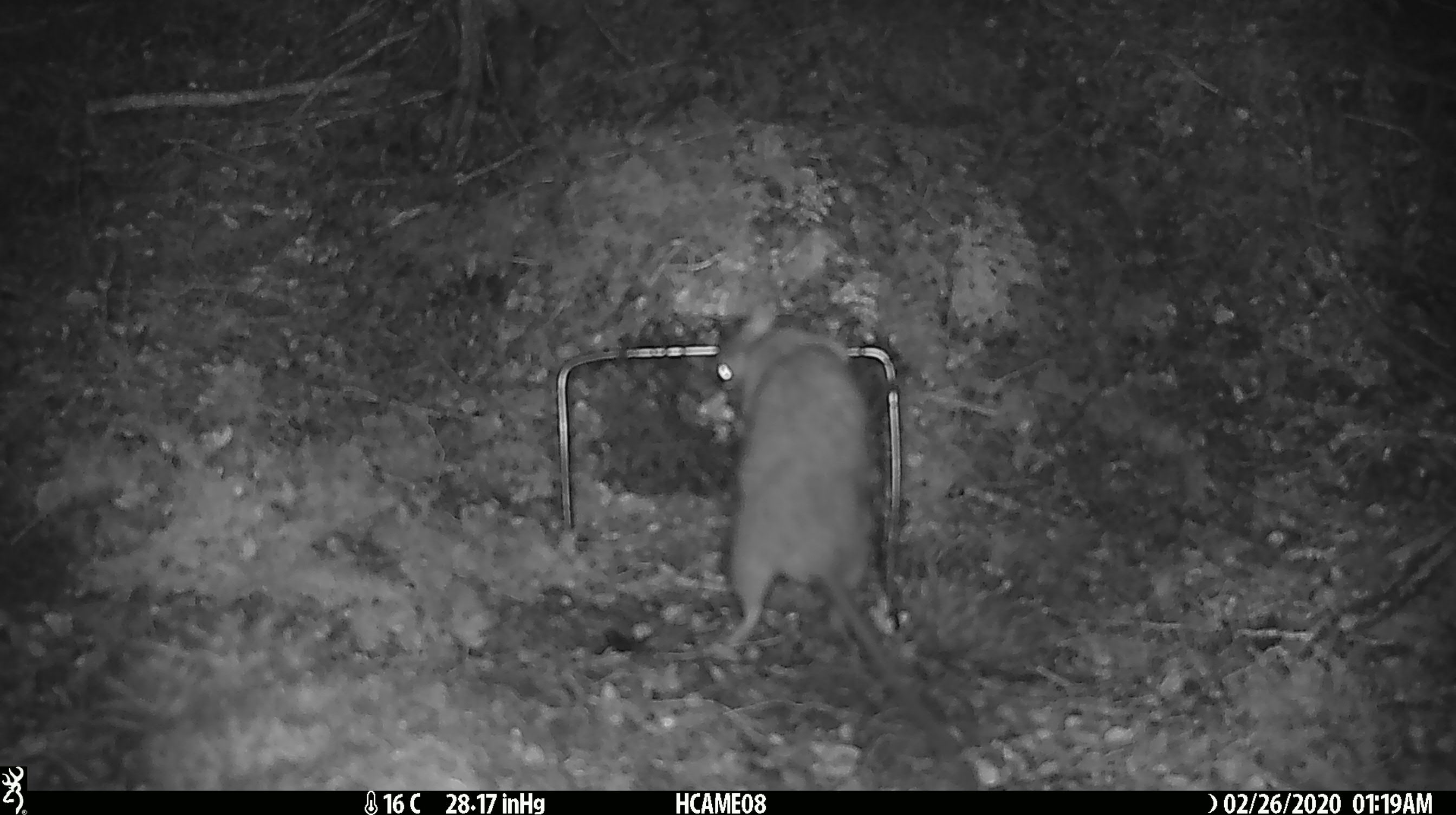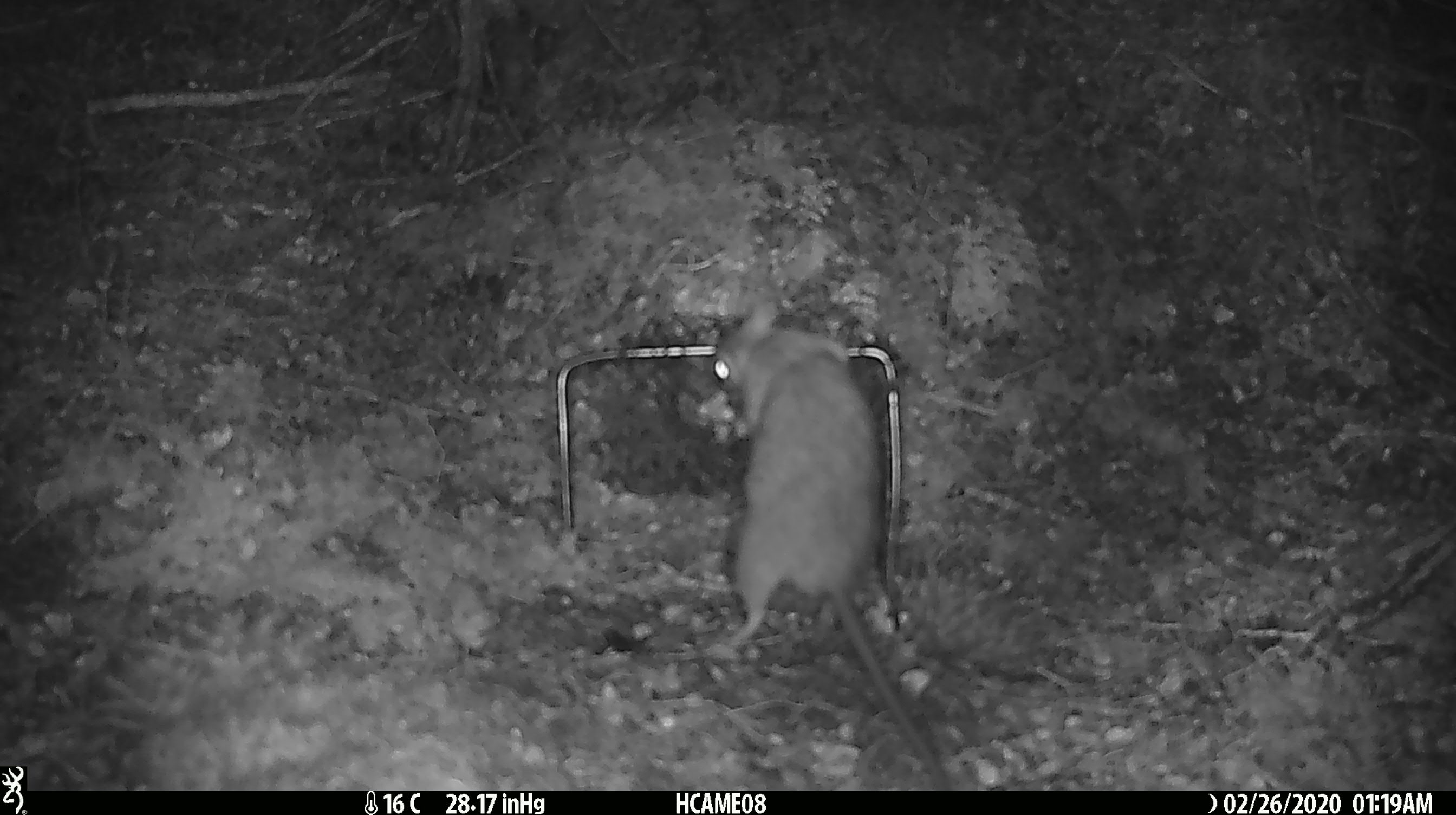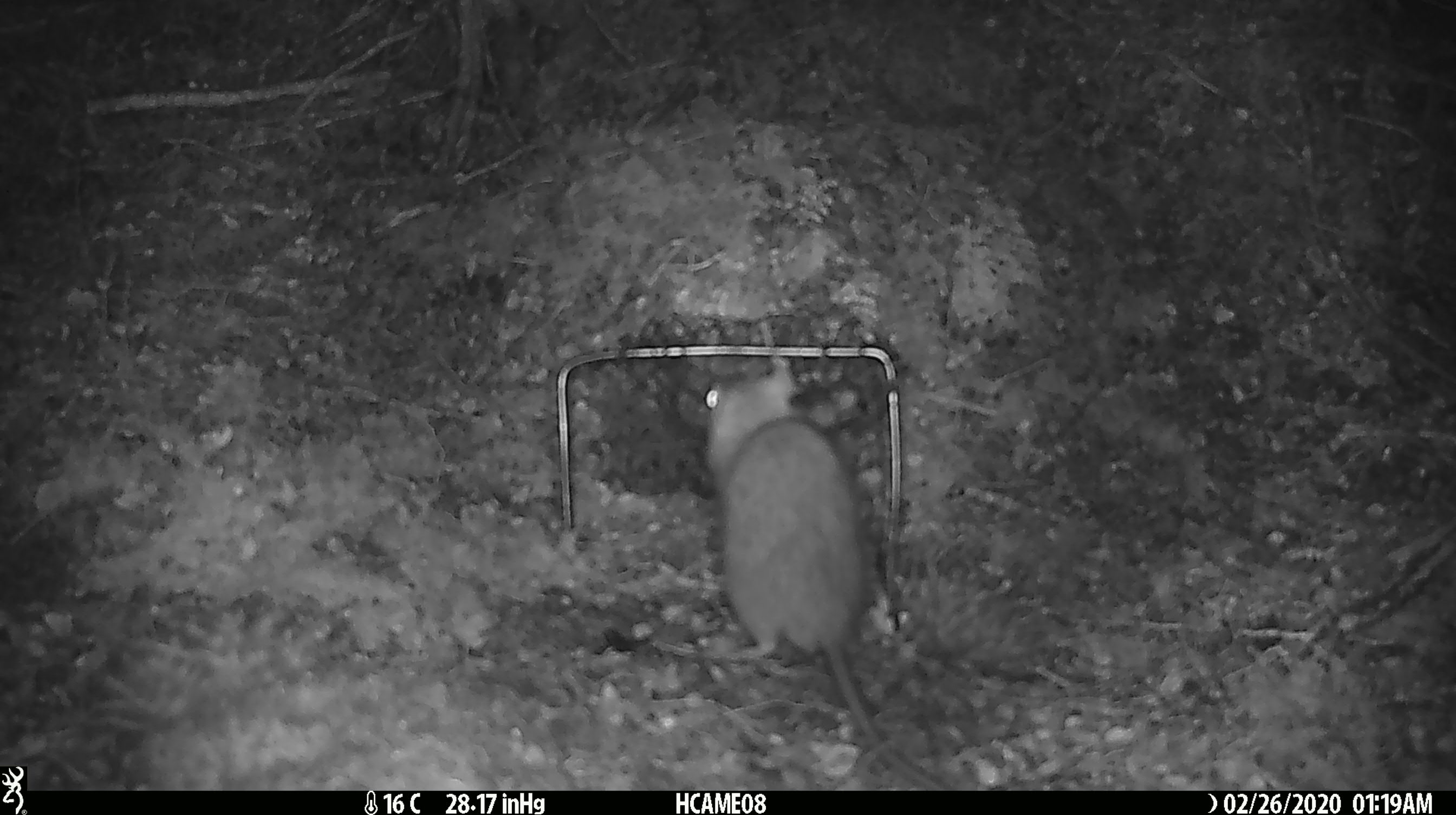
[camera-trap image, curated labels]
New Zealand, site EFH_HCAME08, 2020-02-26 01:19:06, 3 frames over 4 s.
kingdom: Animalia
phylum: Chordata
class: Mammalia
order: Rodentia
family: Muridae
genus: Rattus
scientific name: Rattus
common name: rat